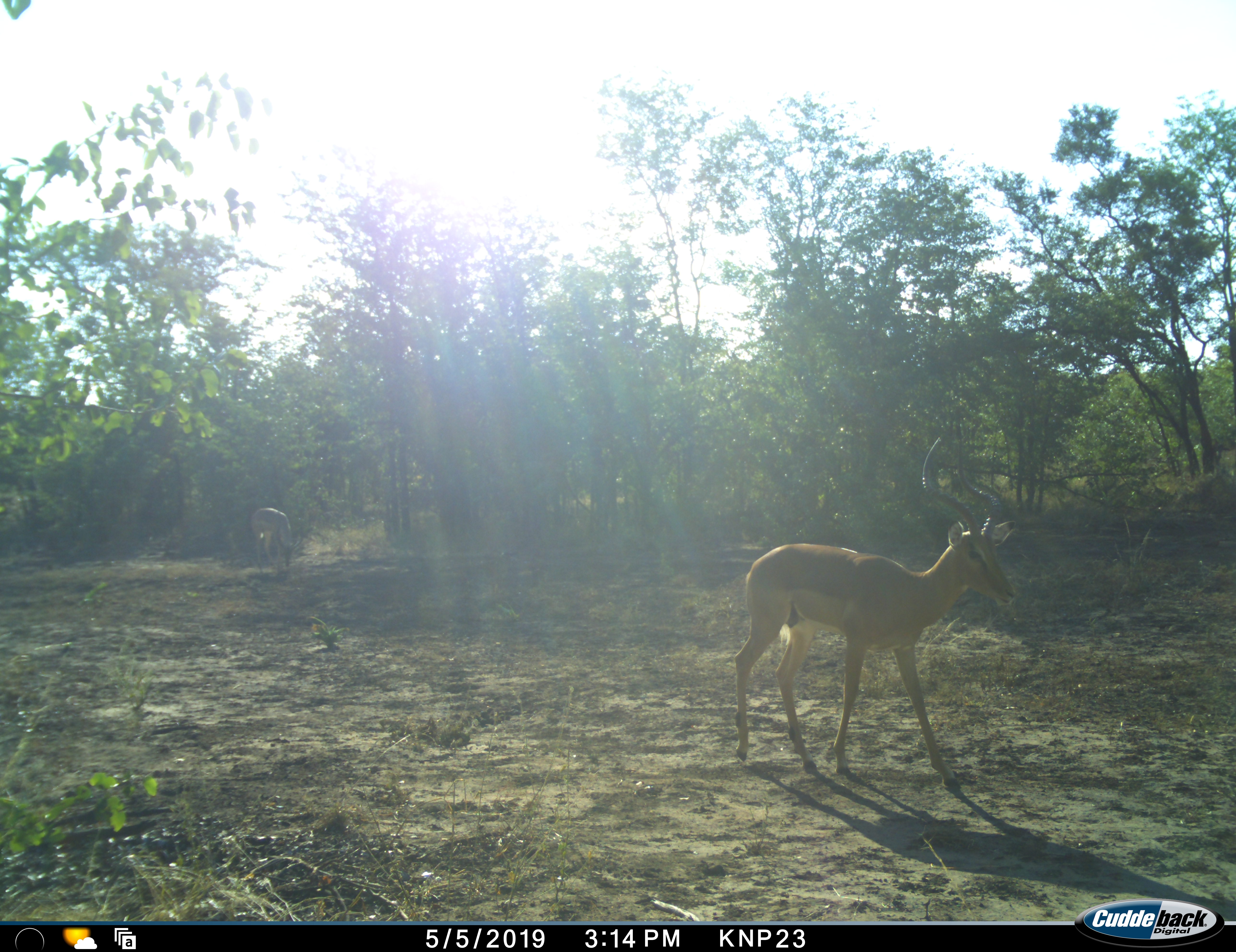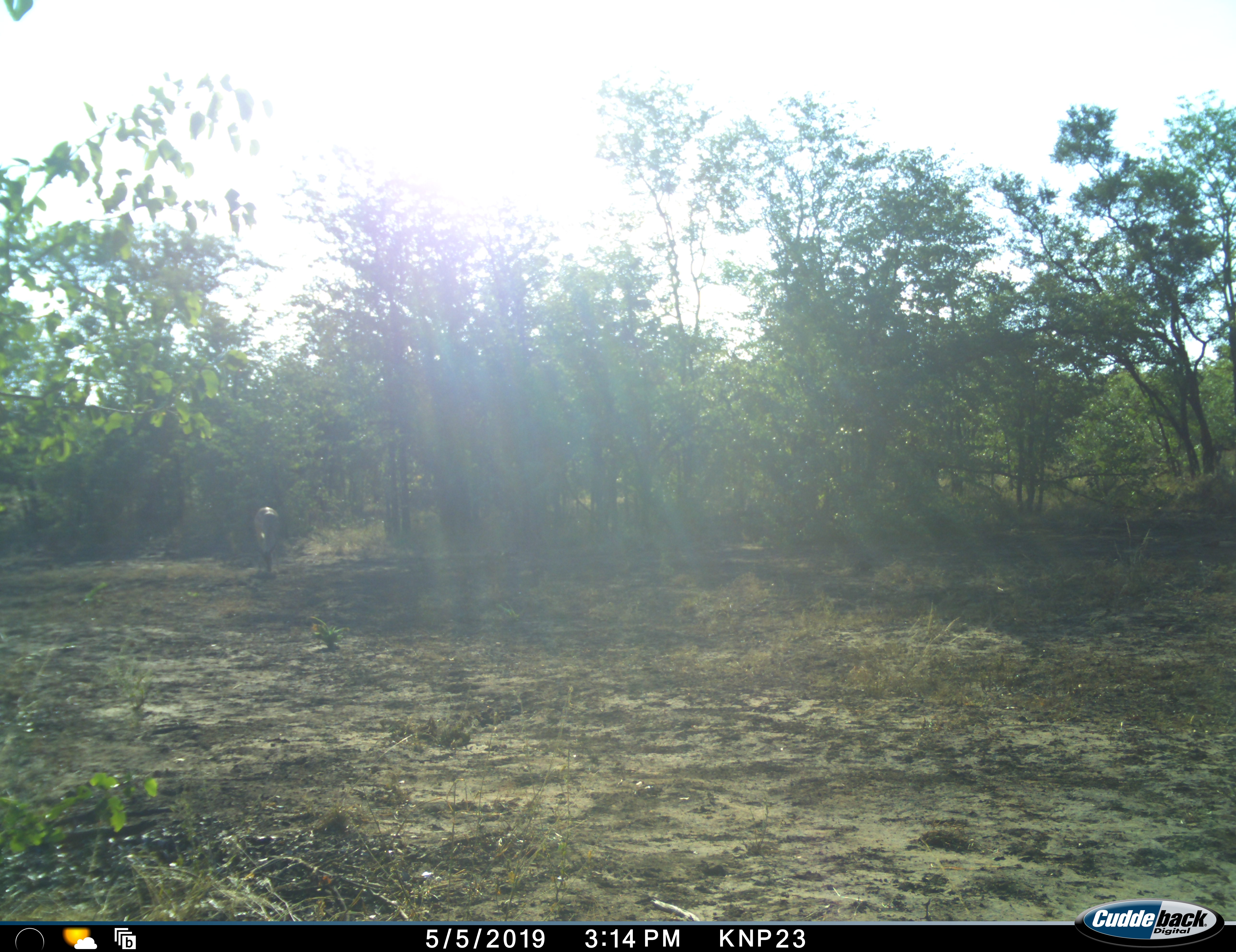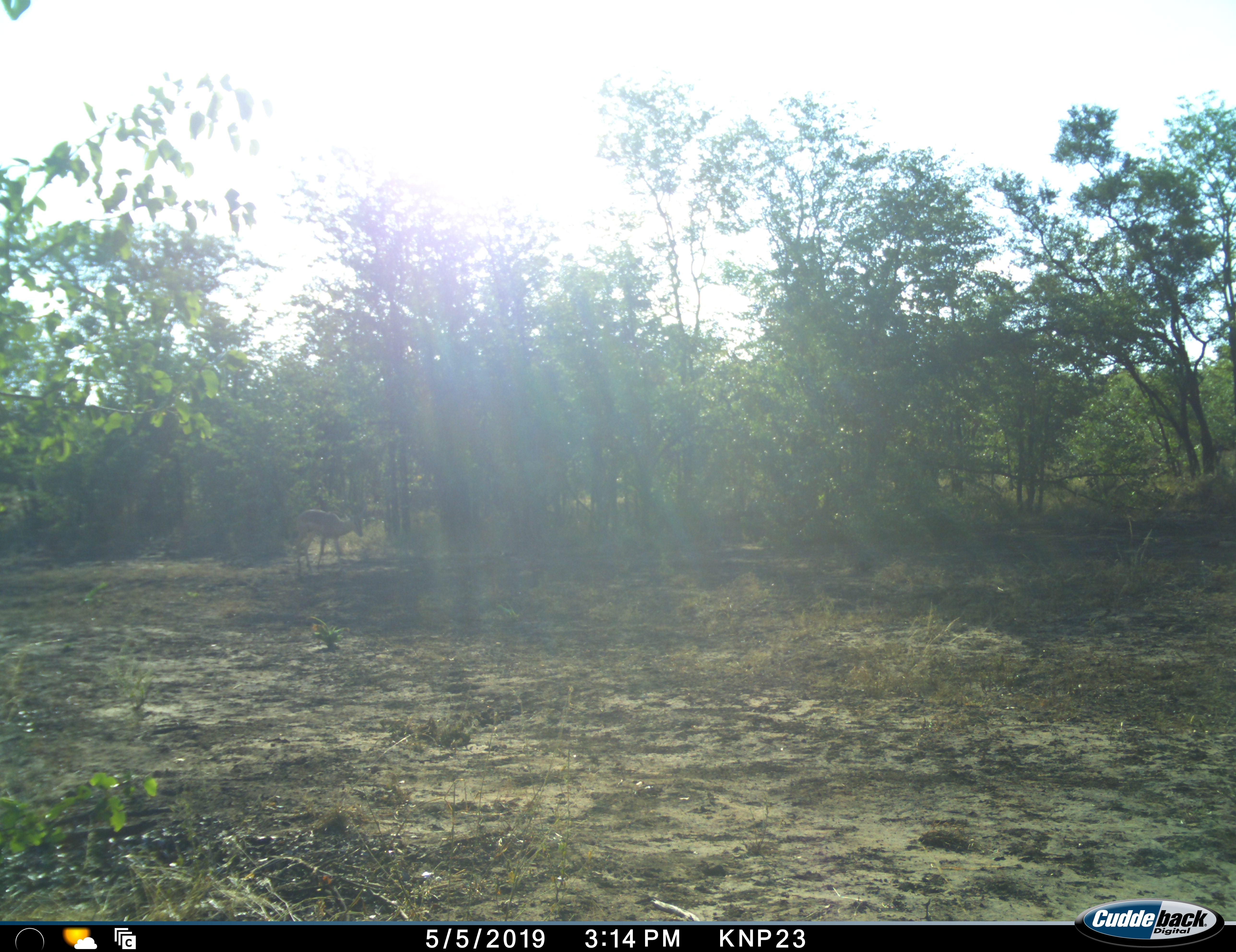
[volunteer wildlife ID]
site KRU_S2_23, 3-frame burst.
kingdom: Animalia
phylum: Chordata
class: Mammalia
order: Artiodactyla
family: Bovidae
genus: Aepyceros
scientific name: Aepyceros melampus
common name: impala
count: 2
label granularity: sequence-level